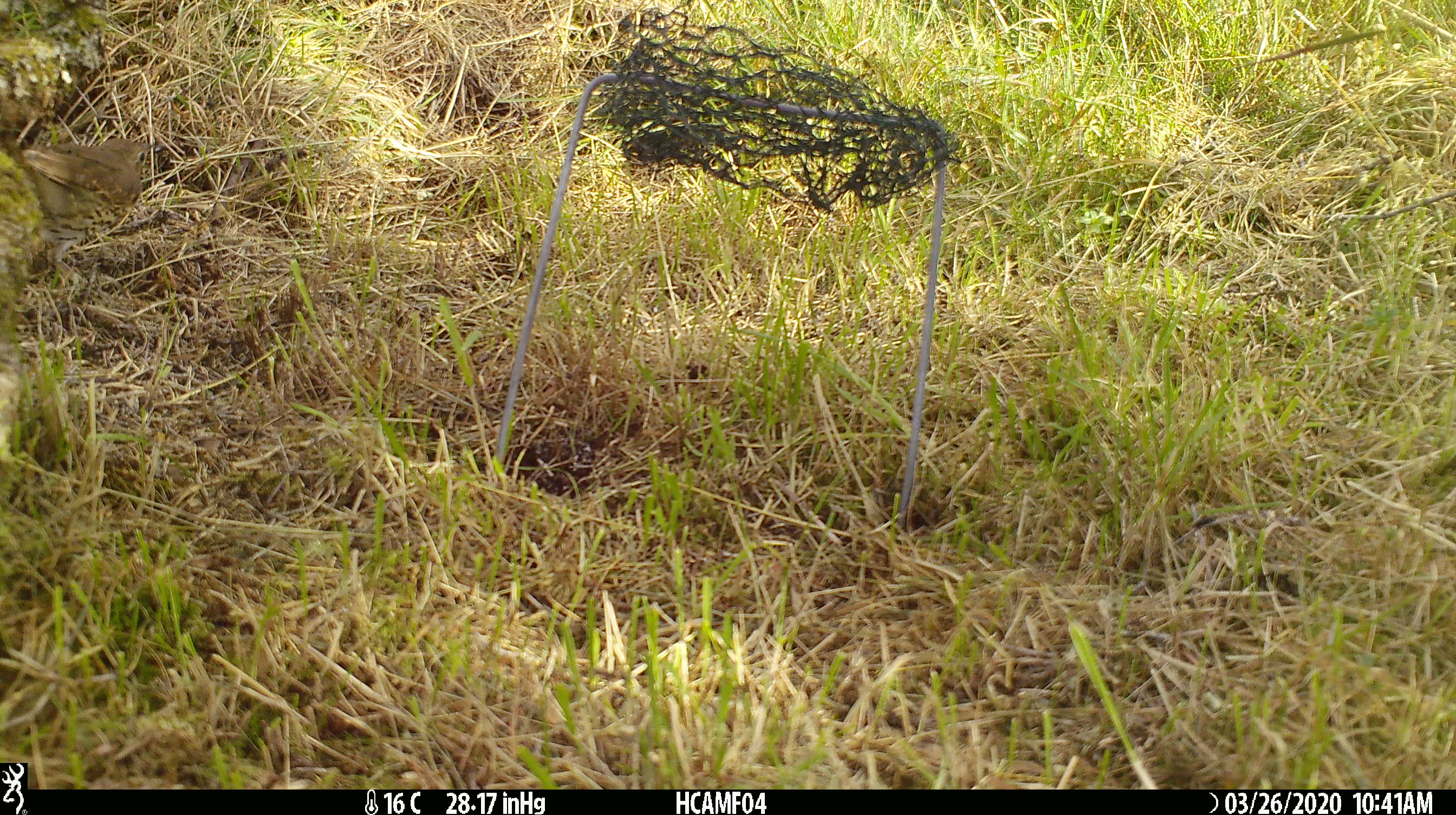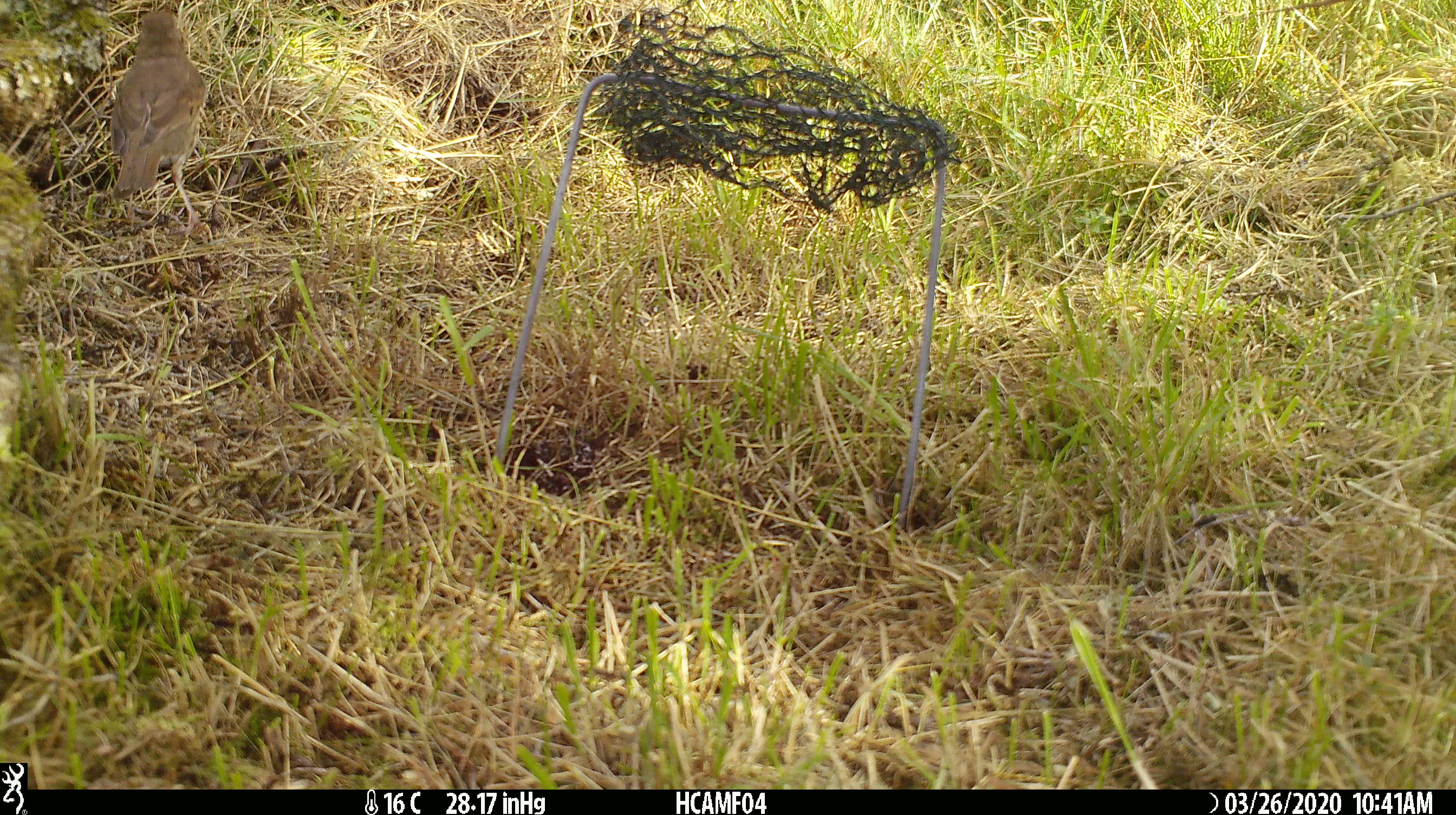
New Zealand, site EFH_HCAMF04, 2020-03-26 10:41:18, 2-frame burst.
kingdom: Animalia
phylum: Chordata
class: Aves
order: Passeriformes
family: Turdidae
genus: Turdus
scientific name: Turdus philomelos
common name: song thrush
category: thrush